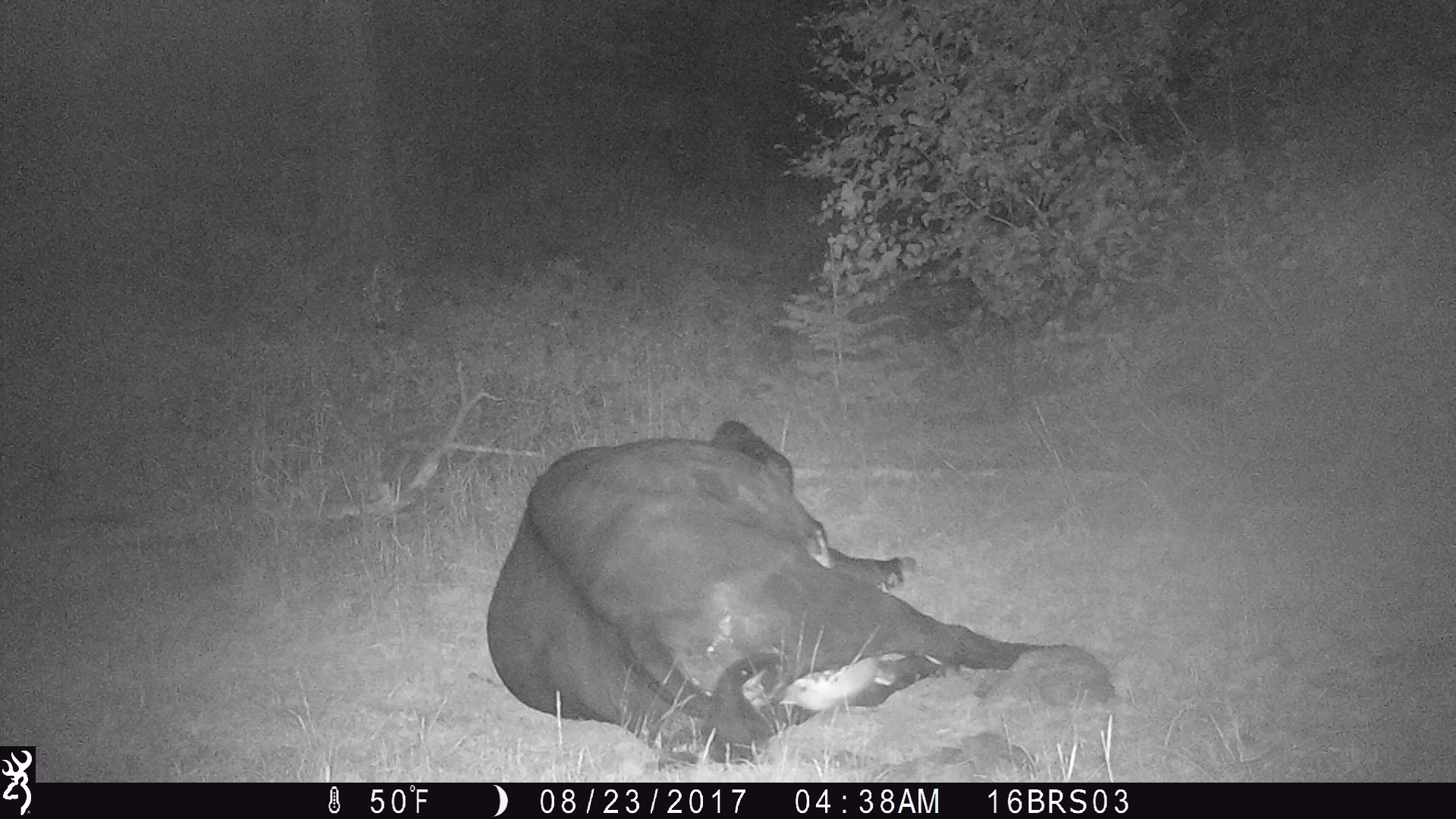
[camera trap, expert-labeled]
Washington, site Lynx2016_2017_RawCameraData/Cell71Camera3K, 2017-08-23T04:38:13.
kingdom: Animalia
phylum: Chordata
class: Mammalia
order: Artiodactyla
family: Bovidae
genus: Bos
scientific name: Bos taurus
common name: domestic cattle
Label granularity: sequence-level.